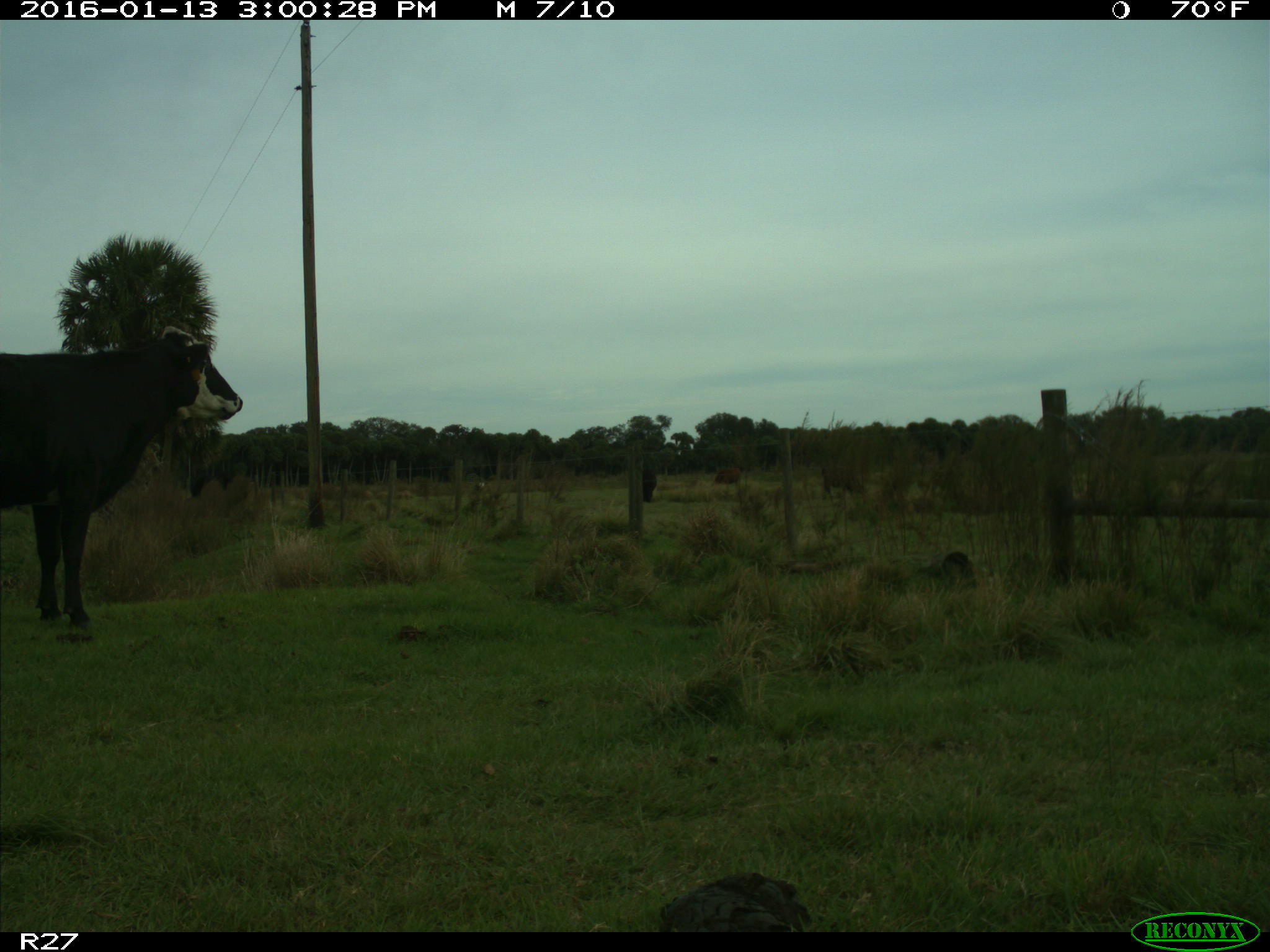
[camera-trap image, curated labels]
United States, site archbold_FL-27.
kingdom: Animalia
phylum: Chordata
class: Mammalia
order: Artiodactyla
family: Bovidae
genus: Bos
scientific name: Bos taurus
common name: domestic cow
Bos taurus (domestic cow).